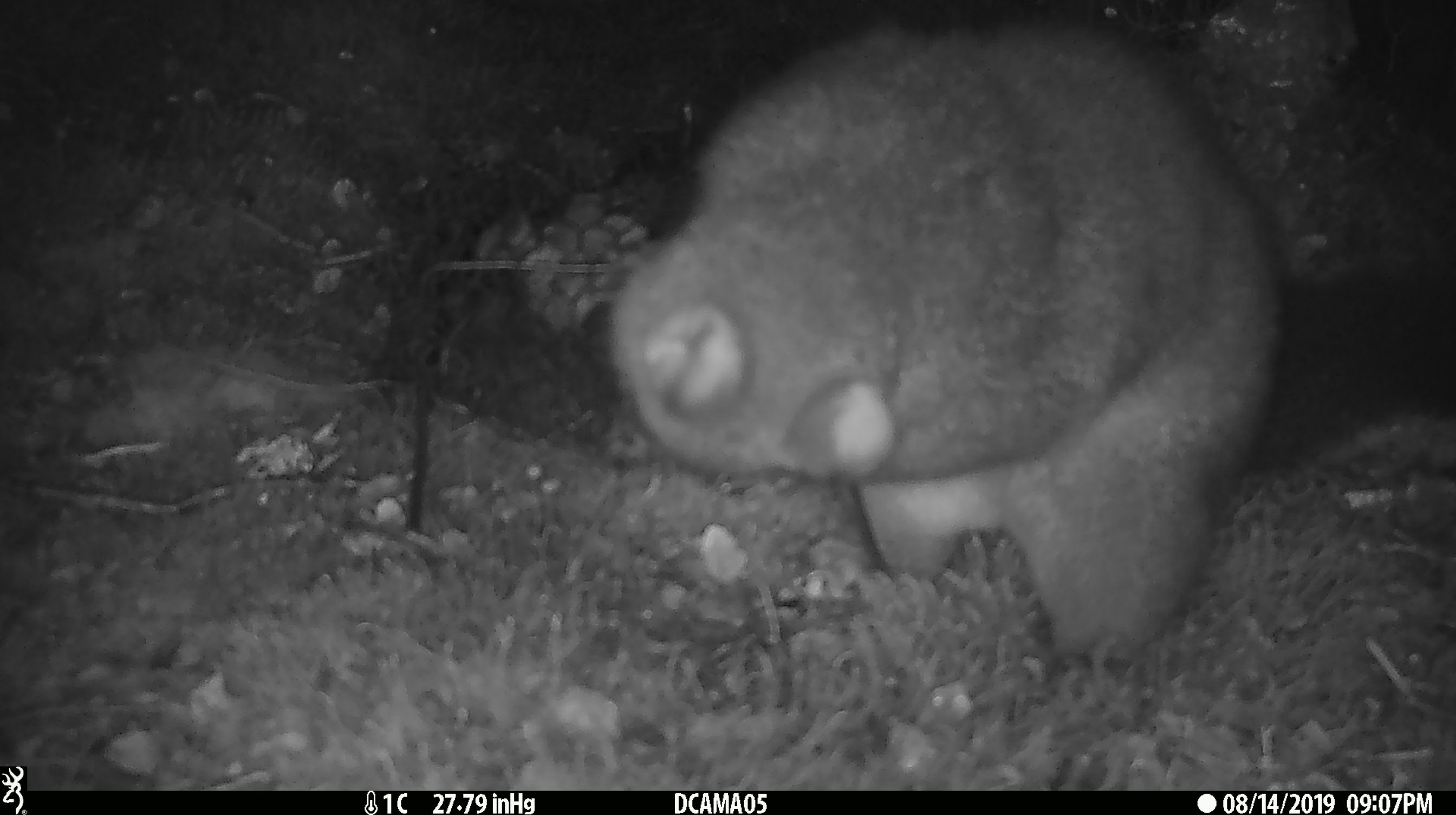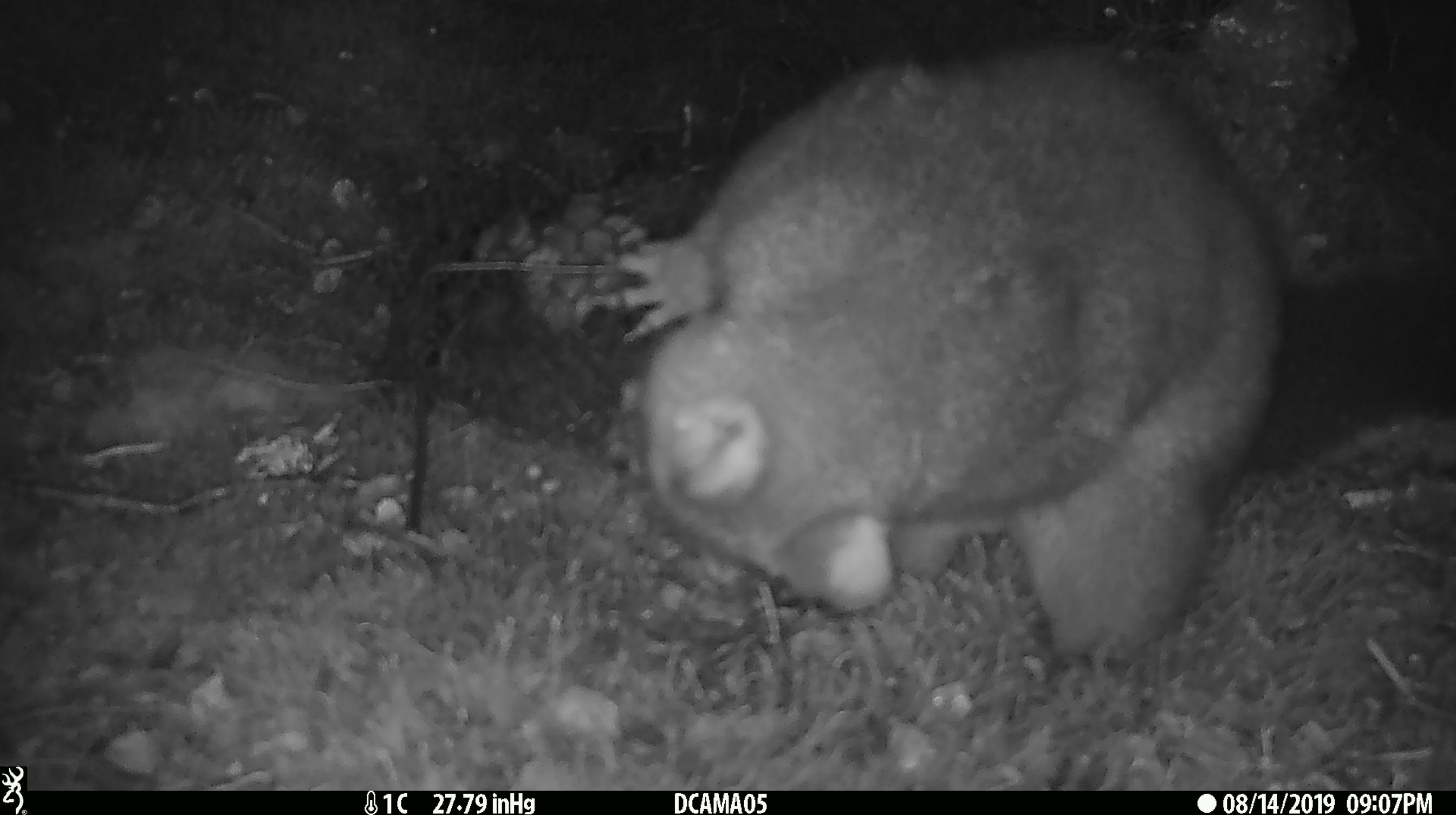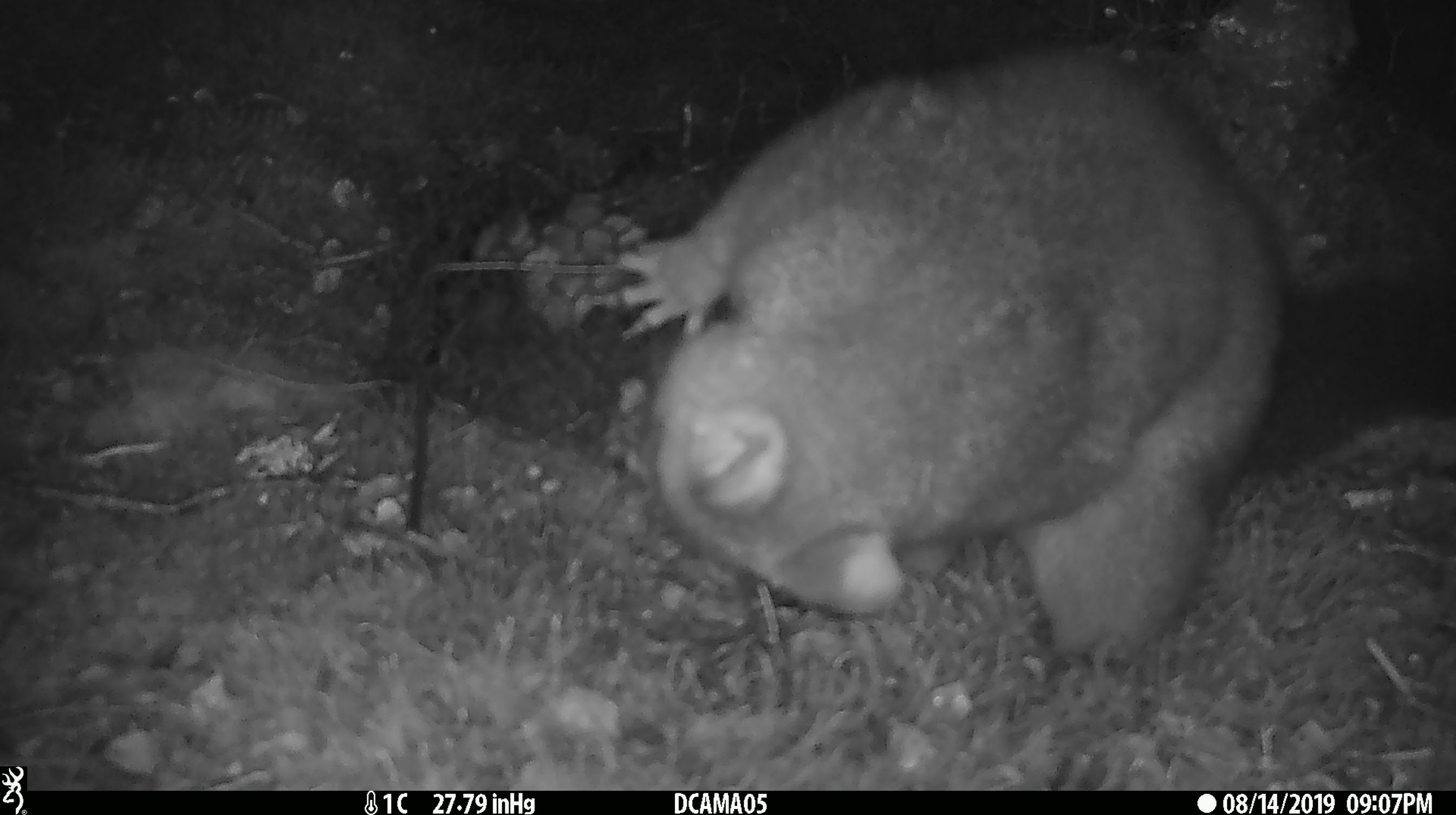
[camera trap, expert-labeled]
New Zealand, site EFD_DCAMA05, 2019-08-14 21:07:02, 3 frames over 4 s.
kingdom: Animalia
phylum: Chordata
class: Mammalia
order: Diprotodontia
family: Phalangeridae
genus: Trichosurus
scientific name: Trichosurus vulpecula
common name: common brushtail possum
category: possum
Possum (common brushtail possum) (Trichosurus vulpecula).